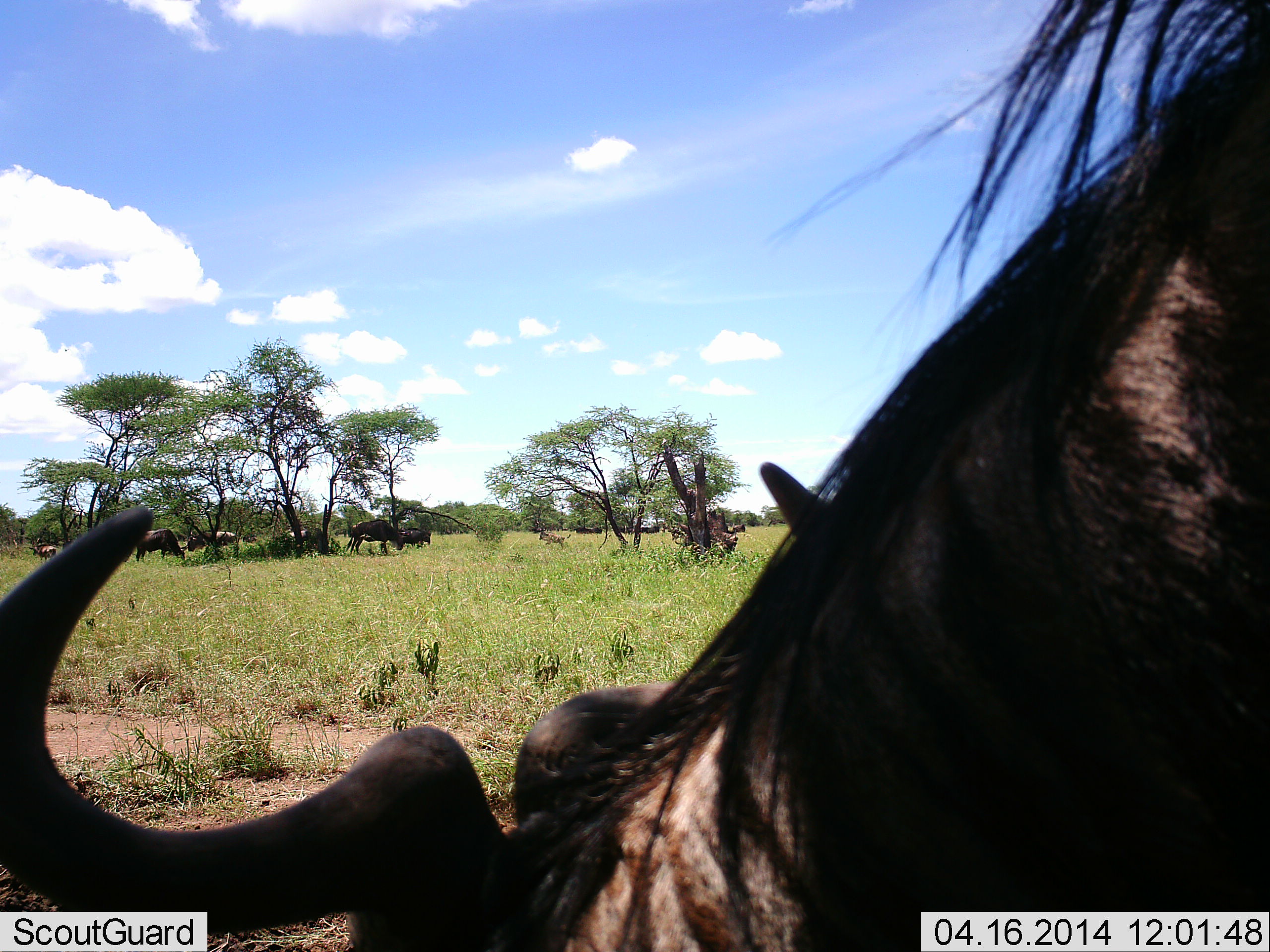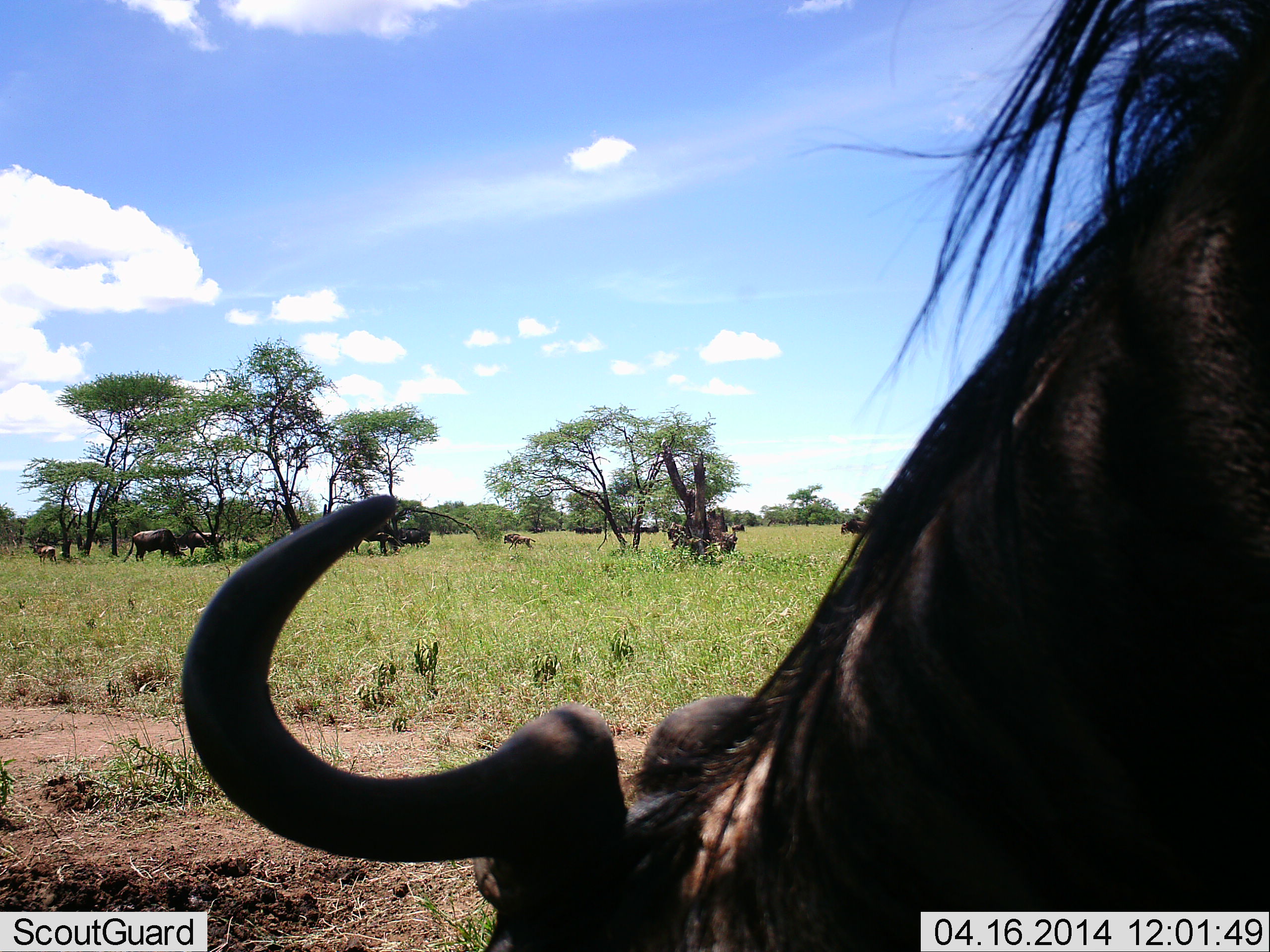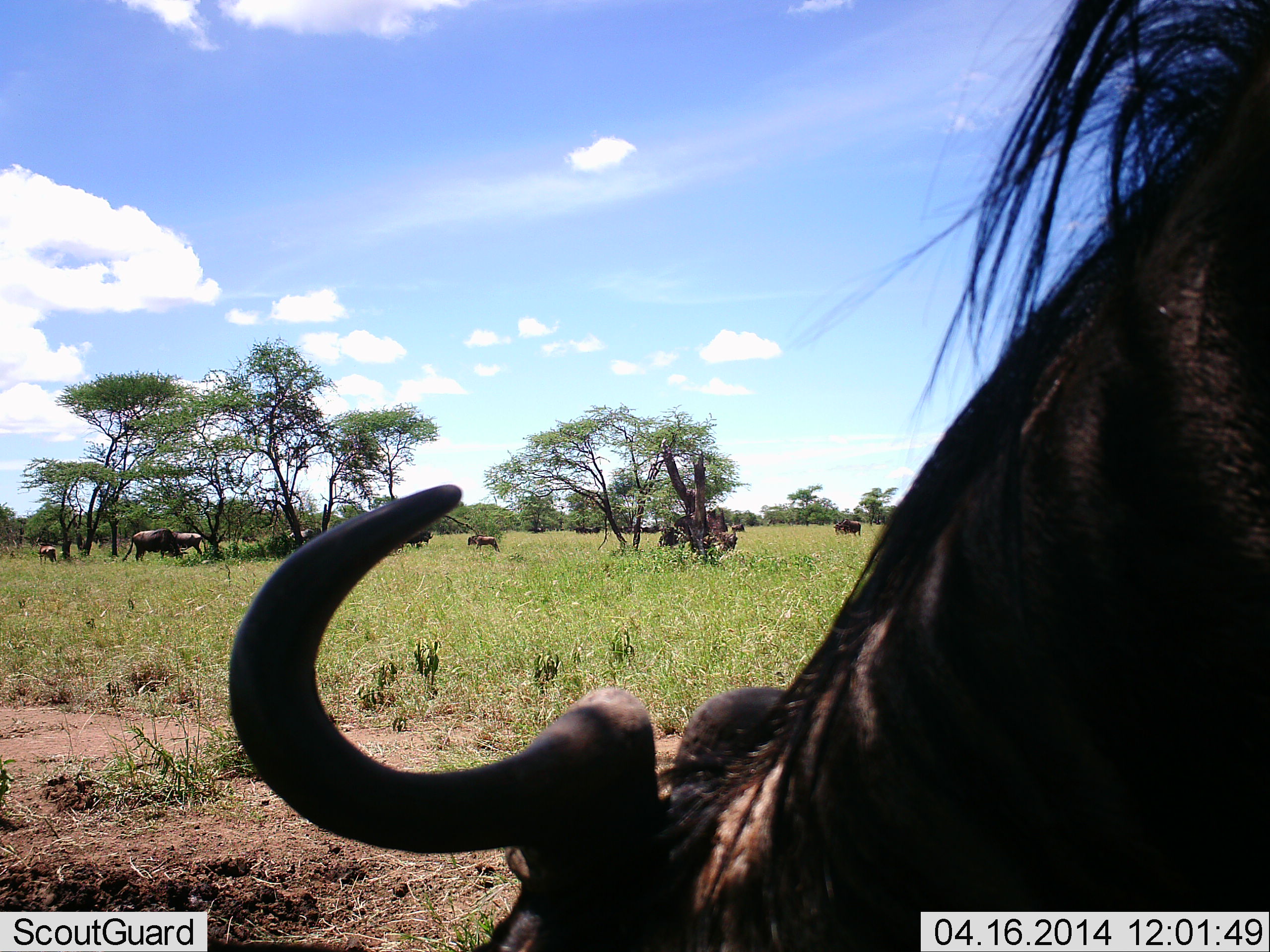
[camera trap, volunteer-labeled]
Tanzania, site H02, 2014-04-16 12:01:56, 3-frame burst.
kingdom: Animalia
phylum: Chordata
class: Mammalia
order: Artiodactyla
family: Bovidae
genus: Connochaetes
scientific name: Connochaetes taurinus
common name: blue wildebeest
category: wildebeest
Wildebeest (blue wildebeest) (Connochaetes taurinus), count 9. Behavior (volunteer vote fractions): standing 40%, resting 0%, moving 40%, interacting 0%. Young present (vote fraction): 0%. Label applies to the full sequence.